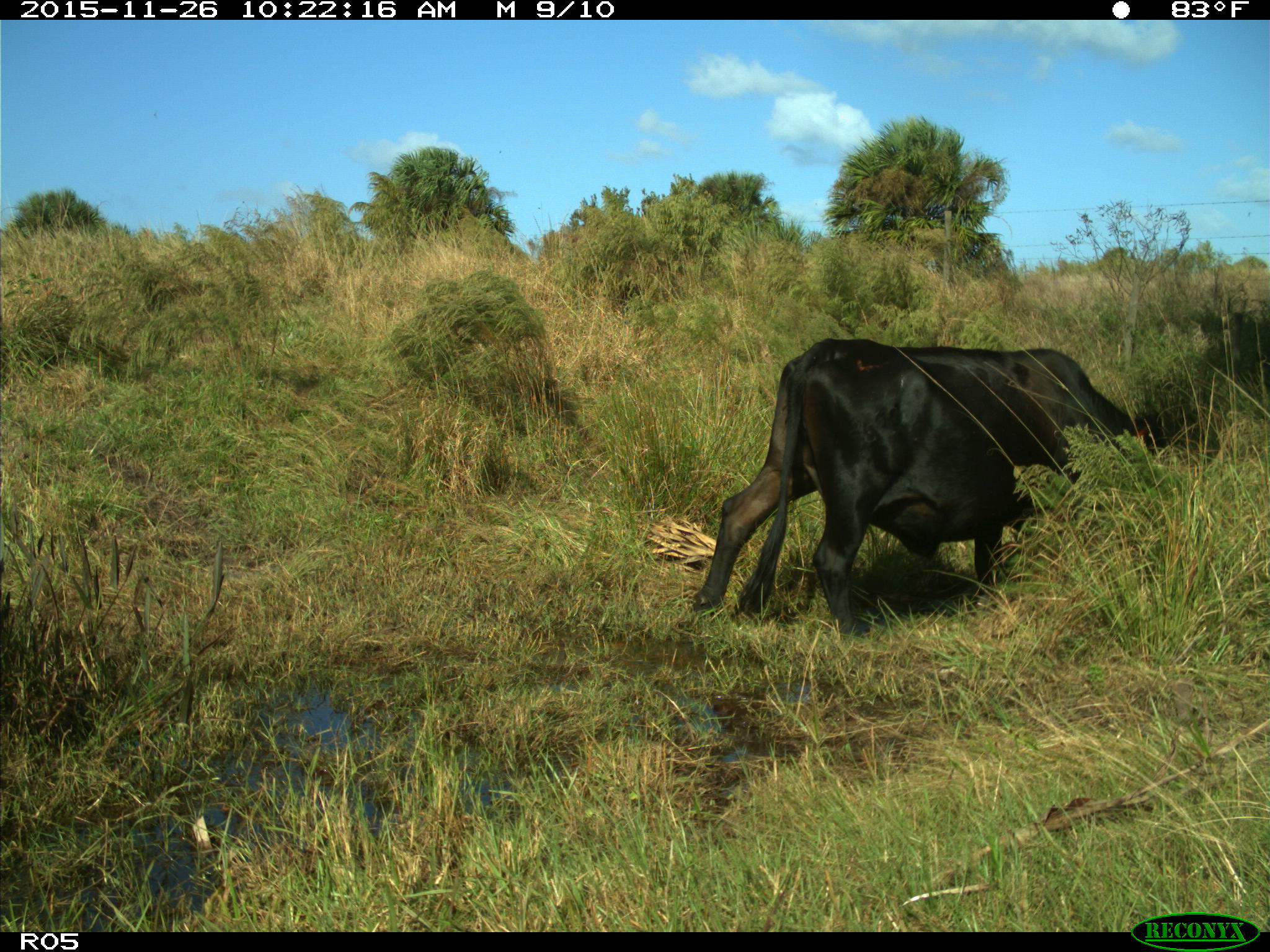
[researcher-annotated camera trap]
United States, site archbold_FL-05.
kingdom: Animalia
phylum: Chordata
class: Mammalia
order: Artiodactyla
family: Bovidae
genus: Bos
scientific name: Bos taurus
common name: domestic cow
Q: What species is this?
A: Bos taurus (domestic cow).